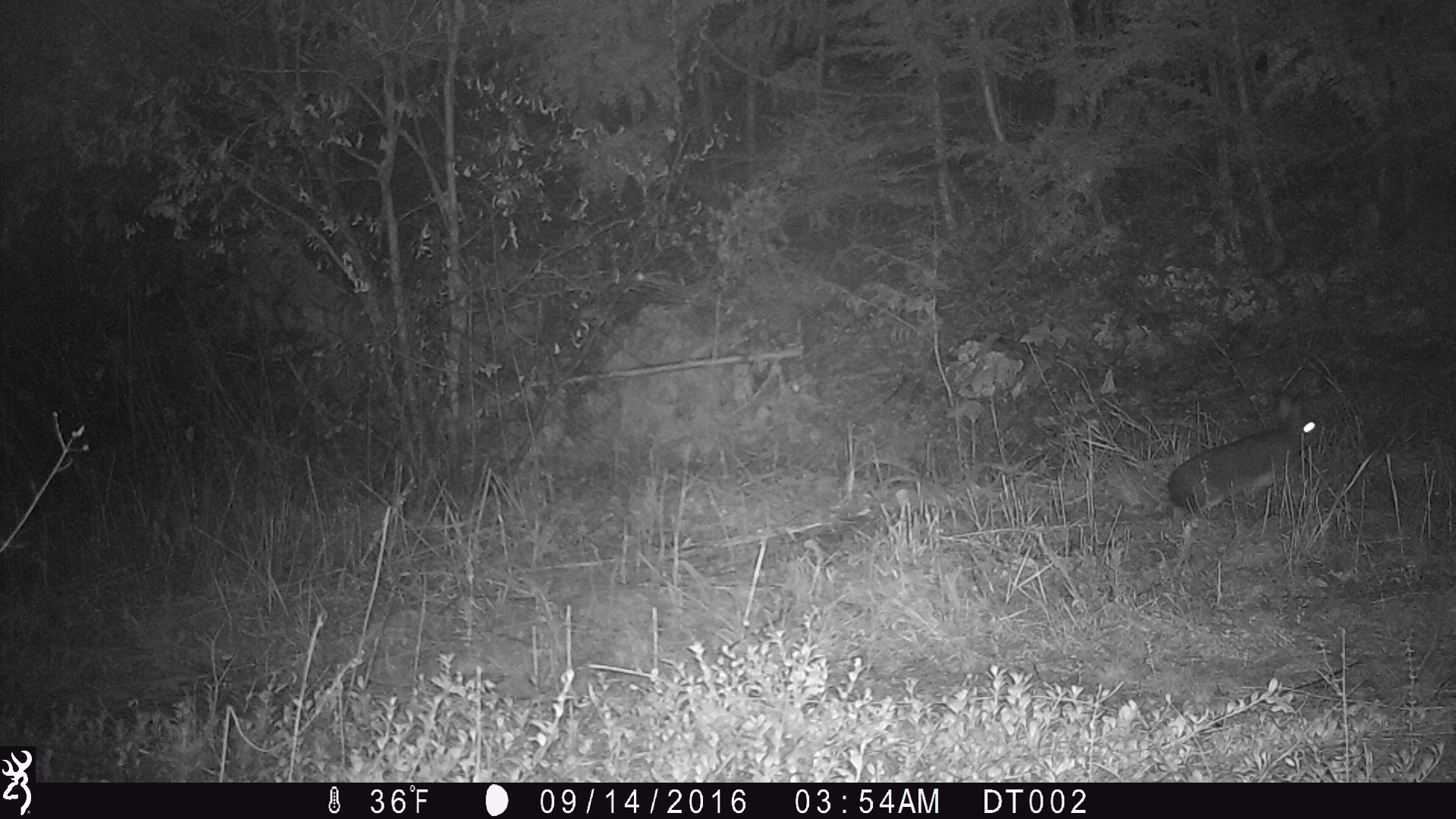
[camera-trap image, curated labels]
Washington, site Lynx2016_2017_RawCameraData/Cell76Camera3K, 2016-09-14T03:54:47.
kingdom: Animalia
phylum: Chordata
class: Mammalia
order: Lagomorpha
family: Leporidae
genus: Lepus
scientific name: Lepus americanus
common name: snowshoe hare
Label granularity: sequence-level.